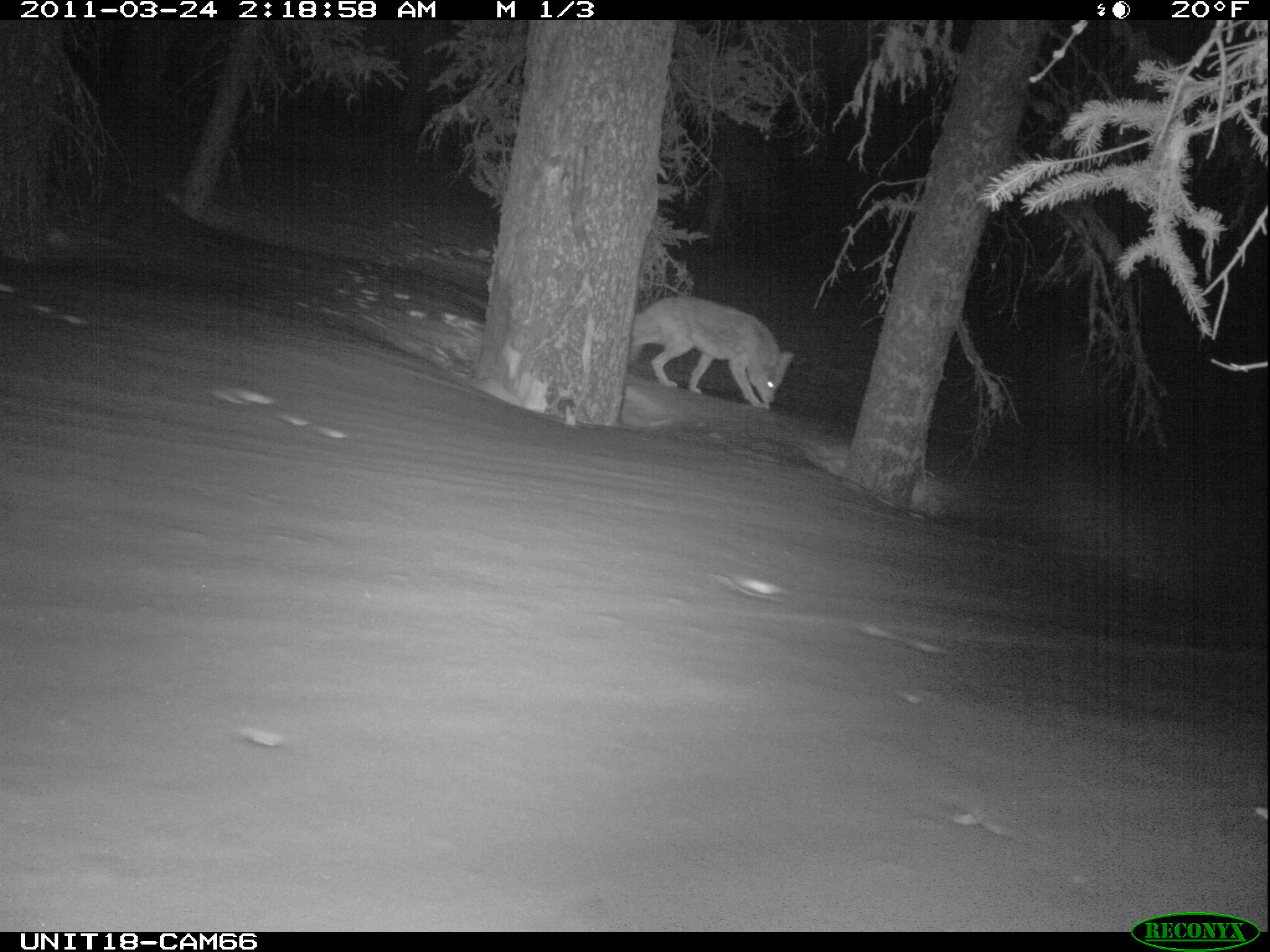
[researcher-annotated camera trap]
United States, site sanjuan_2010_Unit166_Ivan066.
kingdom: Animalia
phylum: Chordata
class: Mammalia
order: Carnivora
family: Canidae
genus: Canis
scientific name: Canis latrans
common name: coyote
Canis latrans (coyote).